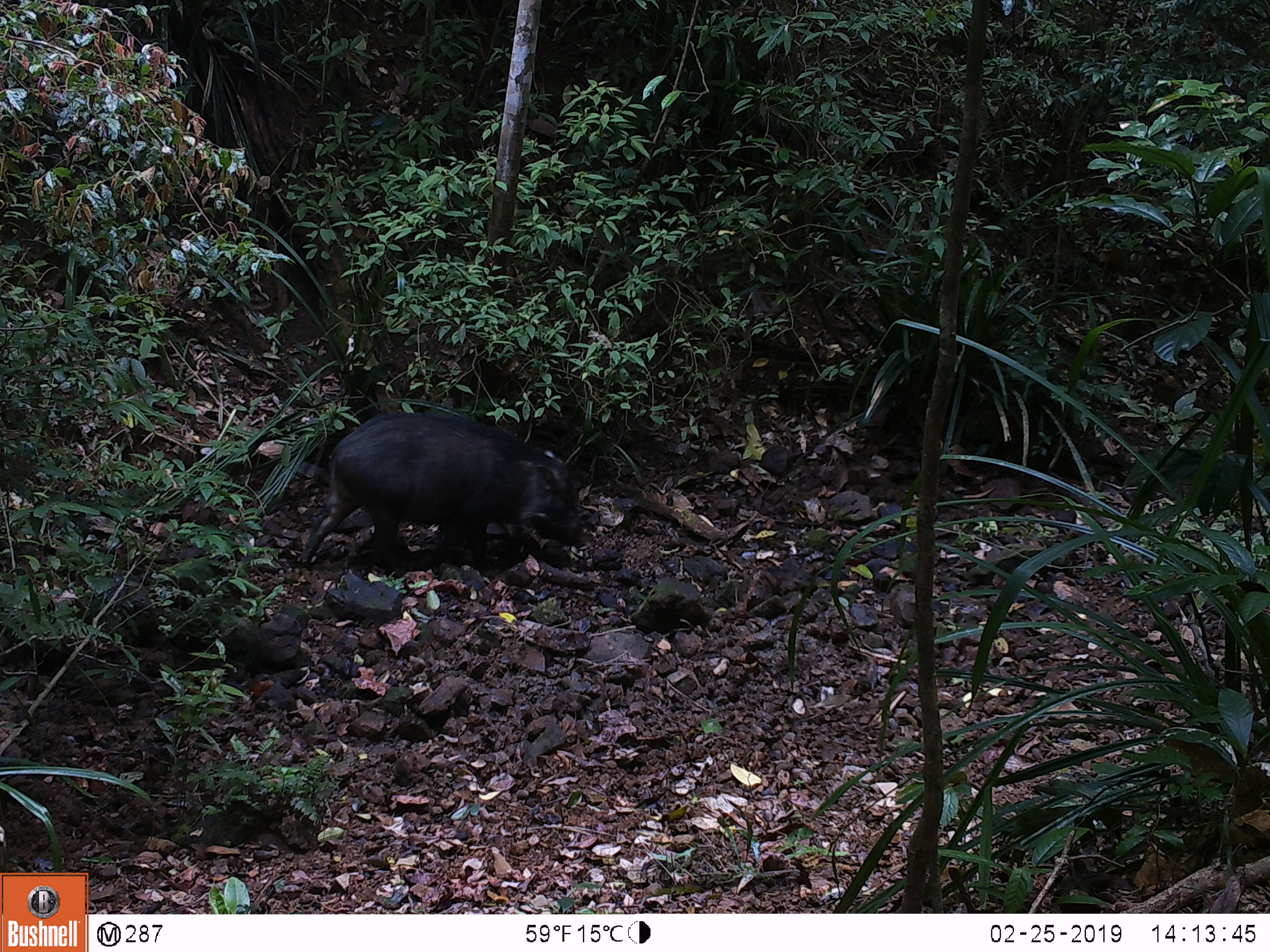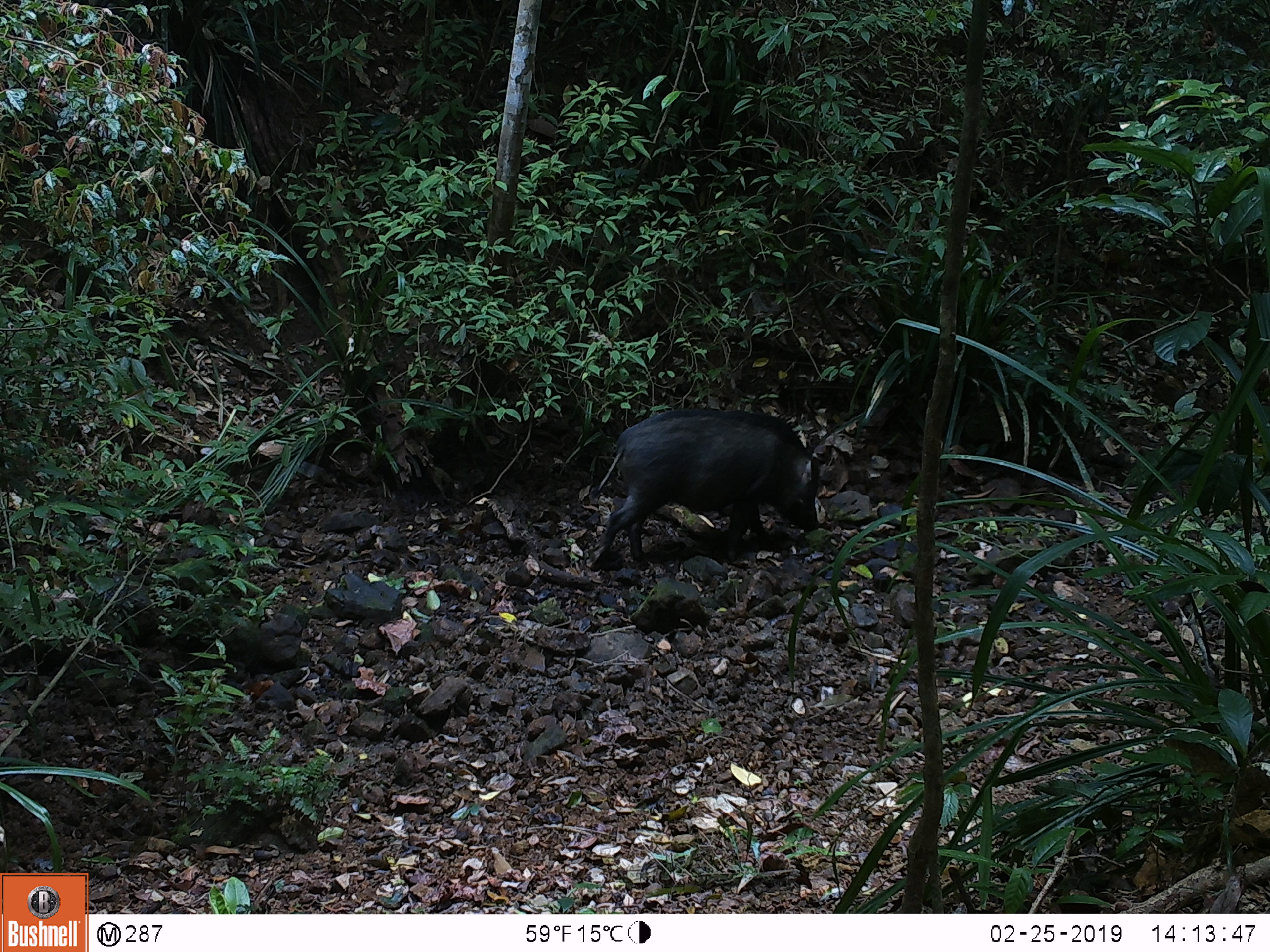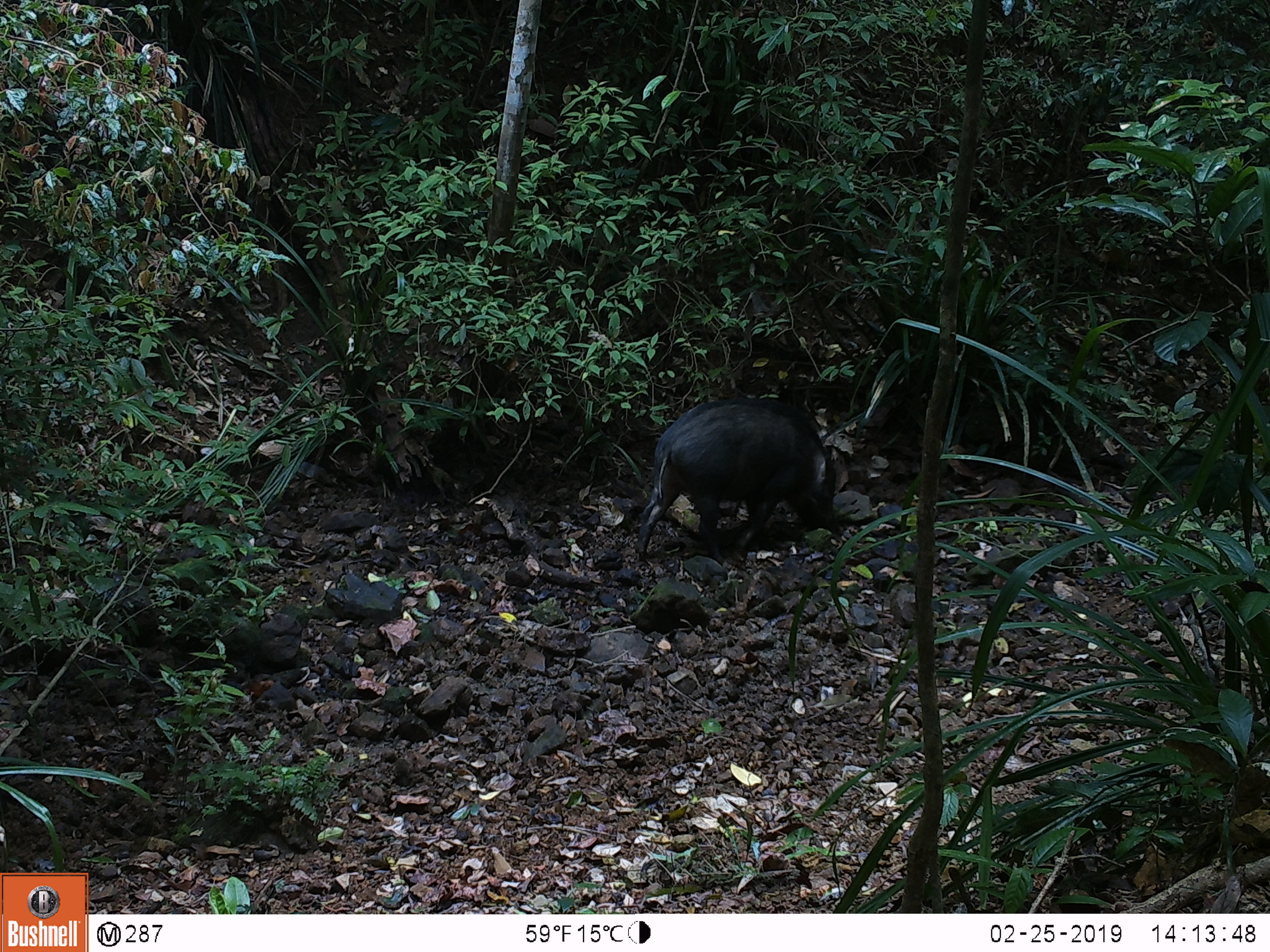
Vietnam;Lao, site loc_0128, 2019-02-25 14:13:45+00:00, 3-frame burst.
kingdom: Animalia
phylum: Chordata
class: Mammalia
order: Artiodactyla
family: Suidae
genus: Sus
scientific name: Sus scrofa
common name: eurasian wild pig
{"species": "eurasian wild pig (Sus scrofa)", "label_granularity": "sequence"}